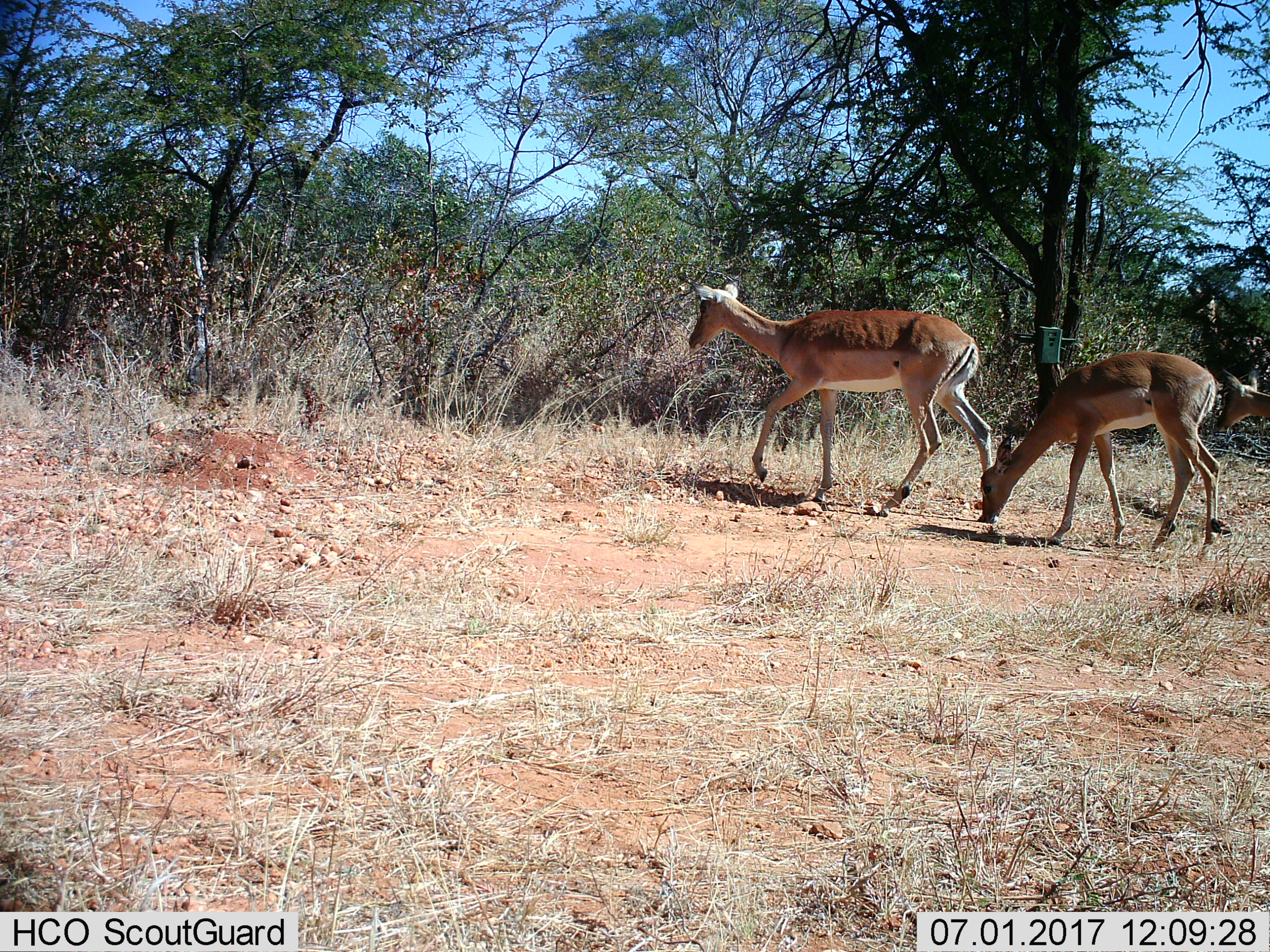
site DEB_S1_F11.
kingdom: Animalia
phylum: Chordata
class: Mammalia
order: Artiodactyla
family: Bovidae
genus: Aepyceros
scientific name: Aepyceros melampus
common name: impala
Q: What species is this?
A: Impala (Aepyceros melampus).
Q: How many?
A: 3.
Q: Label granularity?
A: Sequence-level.